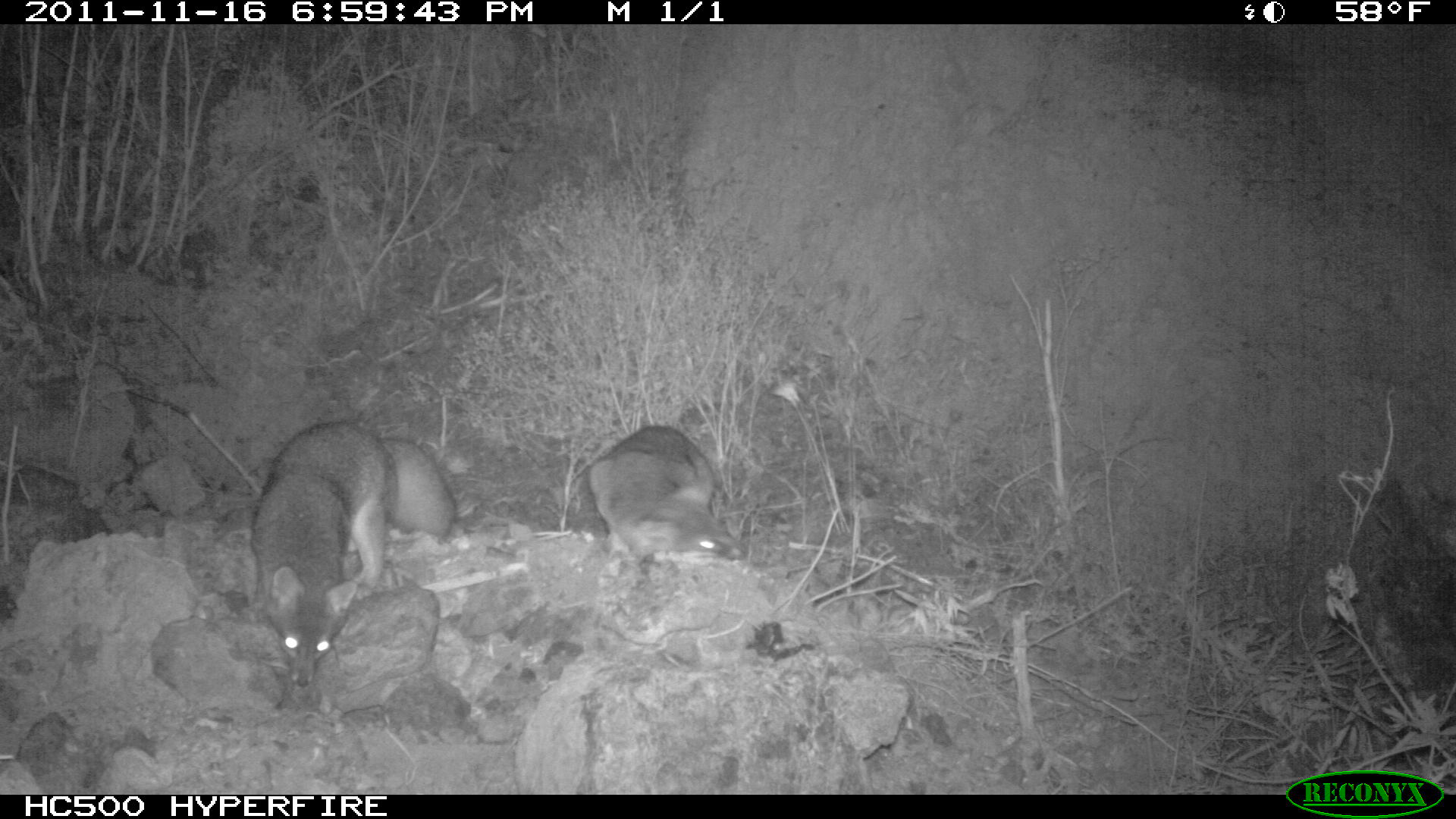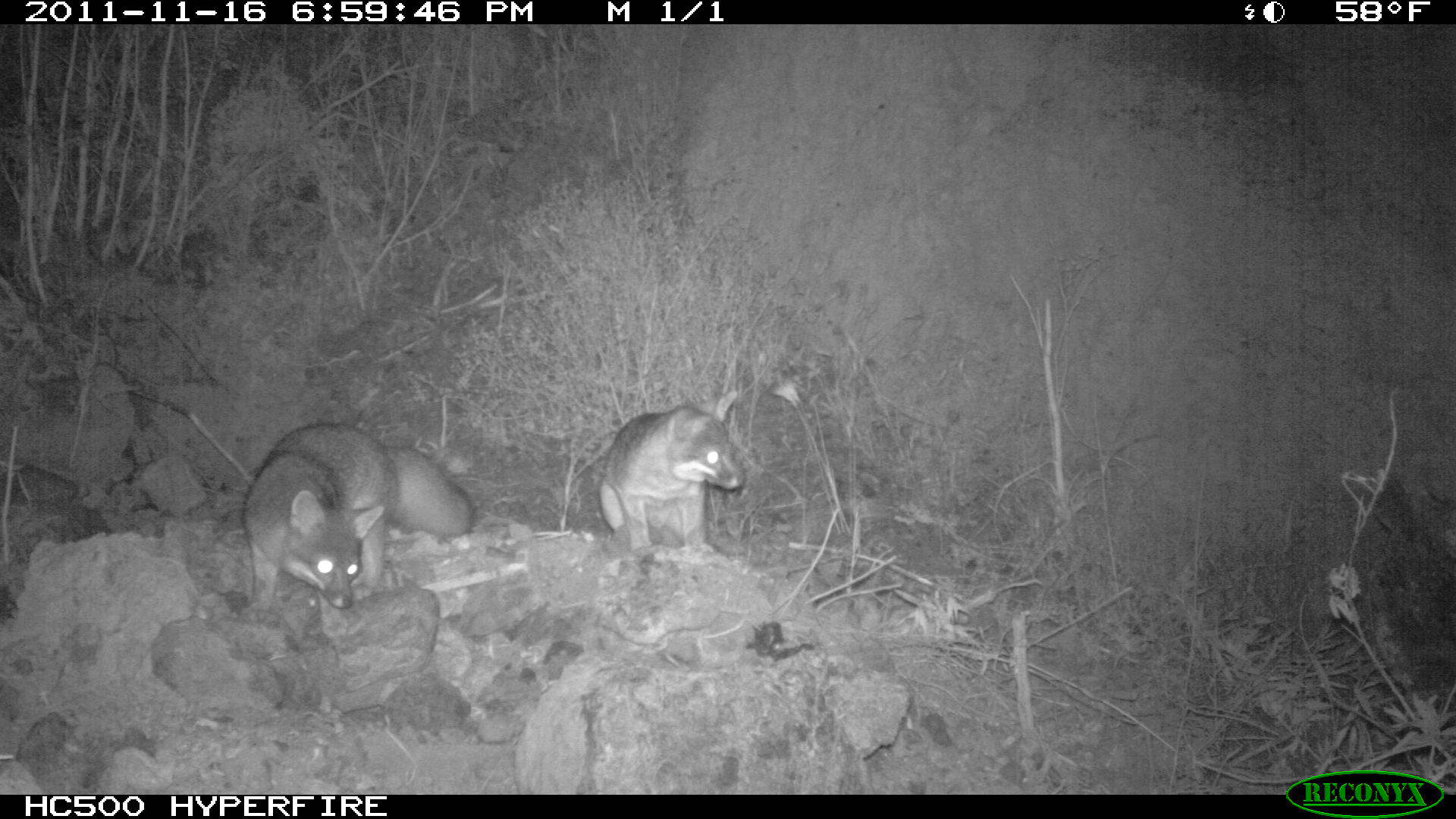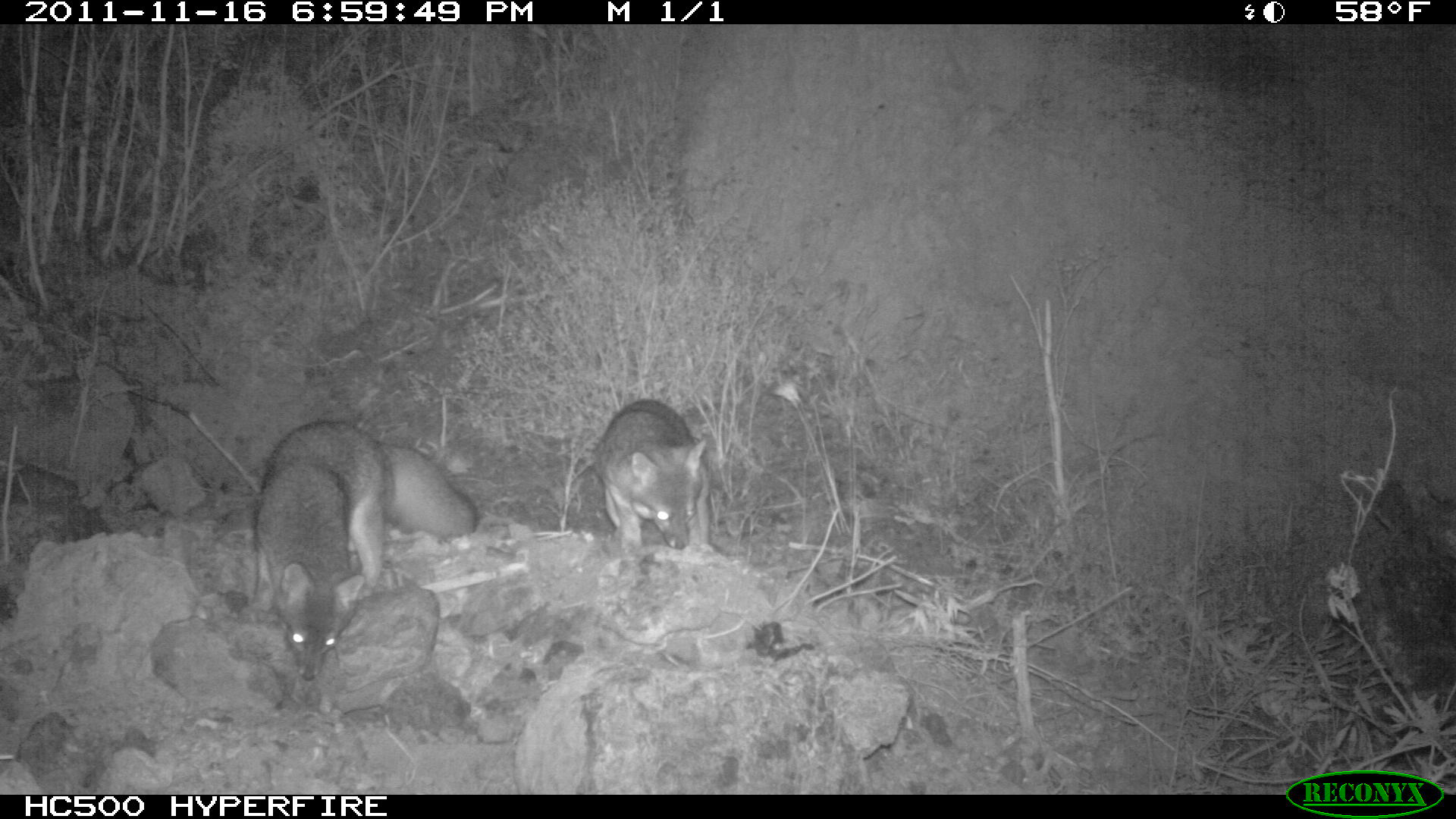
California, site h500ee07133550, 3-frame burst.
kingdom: Animalia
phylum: Chordata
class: Mammalia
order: Carnivora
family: Canidae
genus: Urocyon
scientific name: Urocyon littoralis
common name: island fox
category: fox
Fox (island fox) (Urocyon littoralis).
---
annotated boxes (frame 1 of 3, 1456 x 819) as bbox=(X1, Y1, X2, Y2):
fox: bbox=(249, 419, 399, 689); bbox=(588, 424, 751, 591)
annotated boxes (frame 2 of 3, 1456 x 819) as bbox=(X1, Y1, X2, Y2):
fox: bbox=(242, 422, 475, 623); bbox=(600, 389, 746, 554)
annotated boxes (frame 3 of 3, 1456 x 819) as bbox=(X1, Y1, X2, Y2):
fox: bbox=(240, 420, 478, 680); bbox=(592, 397, 712, 554)